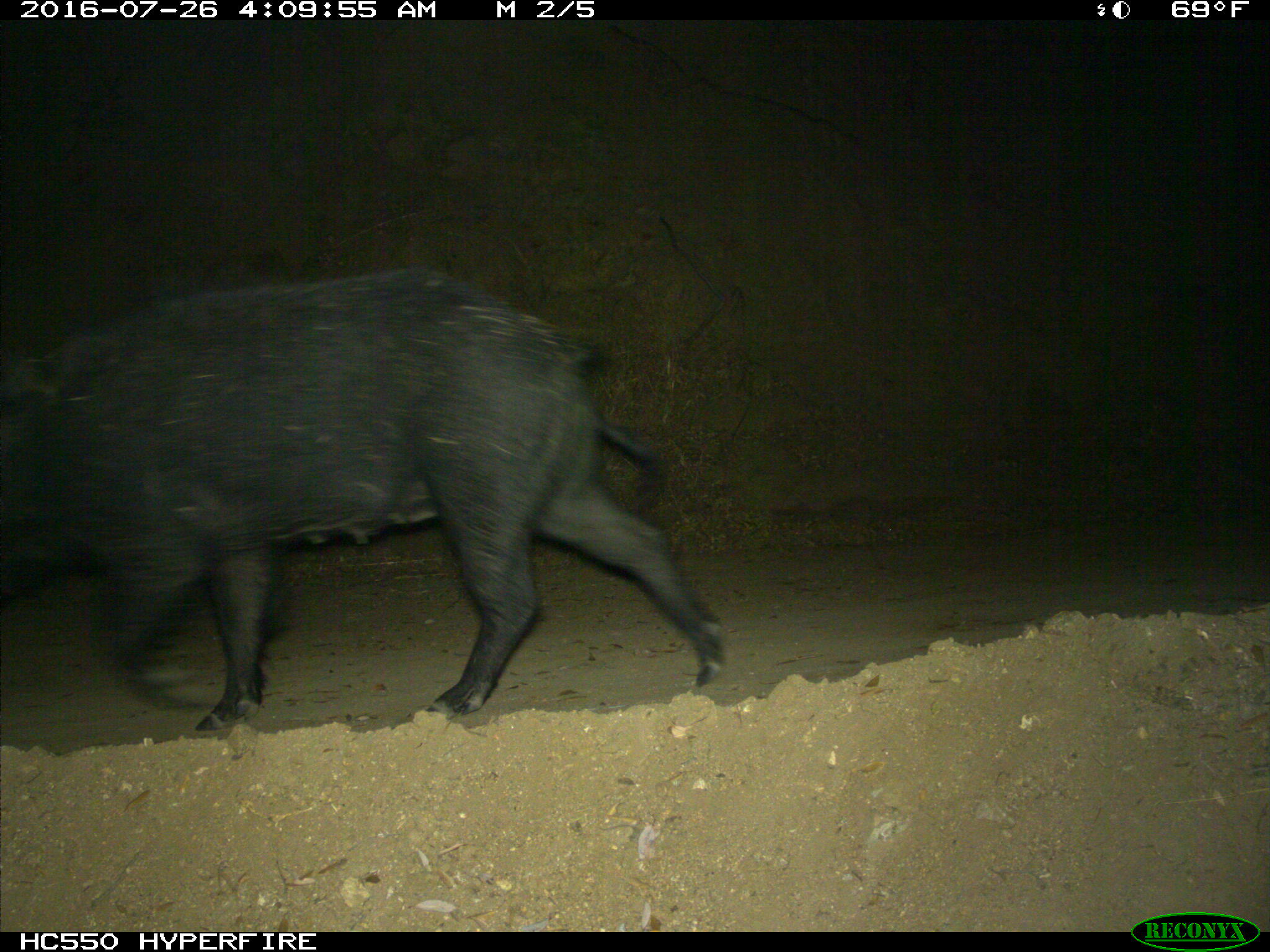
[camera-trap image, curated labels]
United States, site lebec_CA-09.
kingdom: Animalia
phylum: Chordata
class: Mammalia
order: Artiodactyla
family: Suidae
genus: Sus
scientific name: Sus scrofa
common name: wild boar